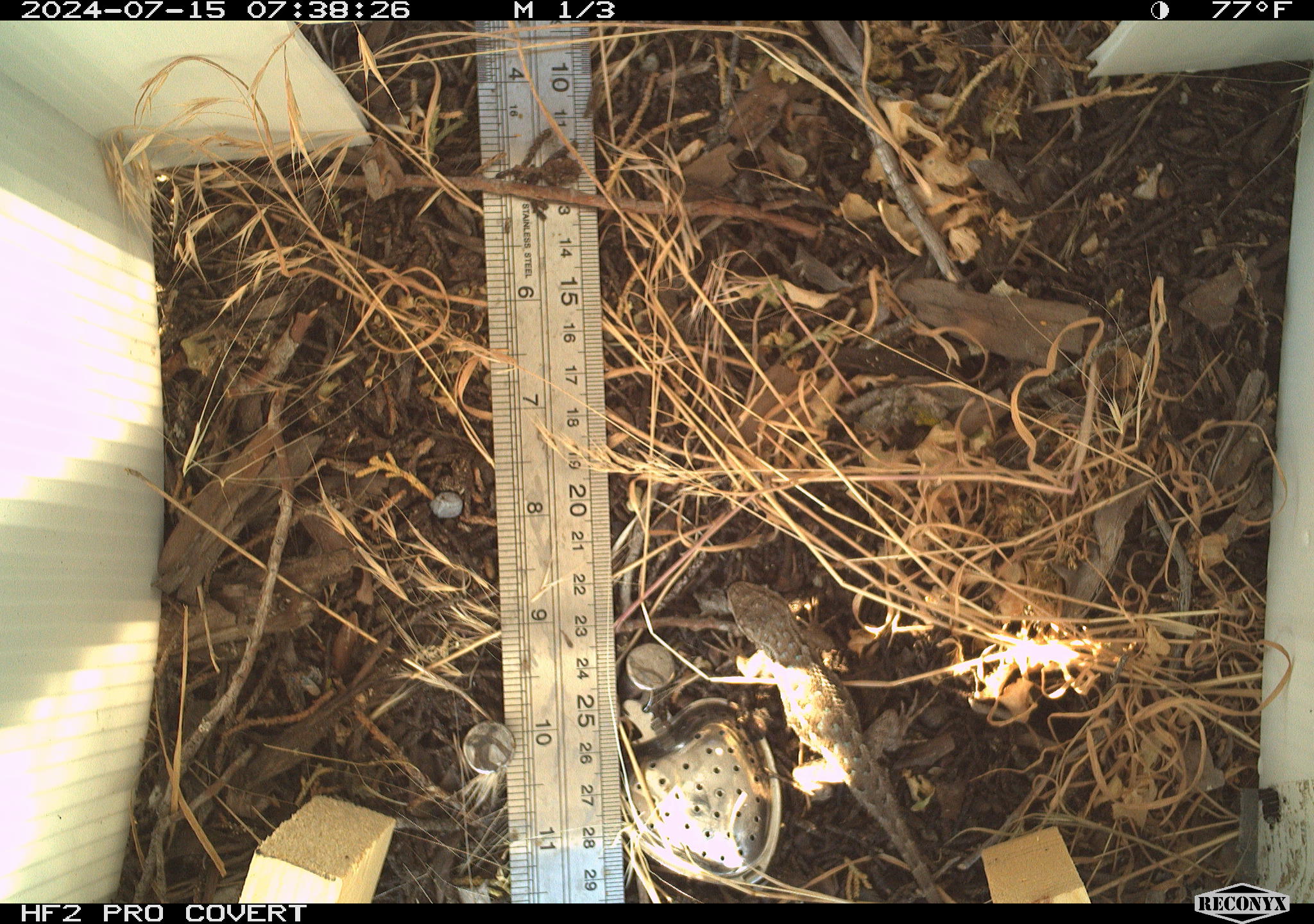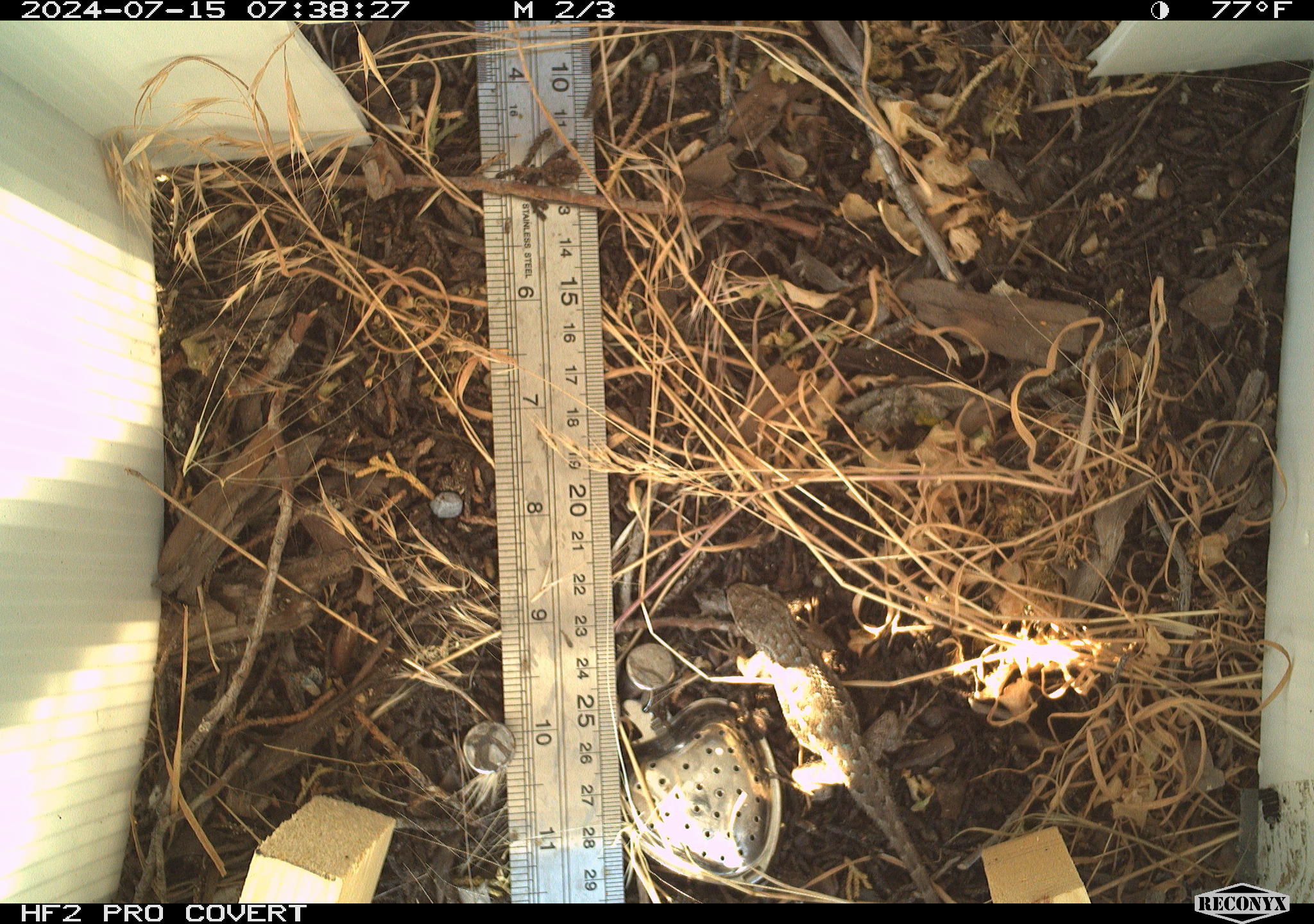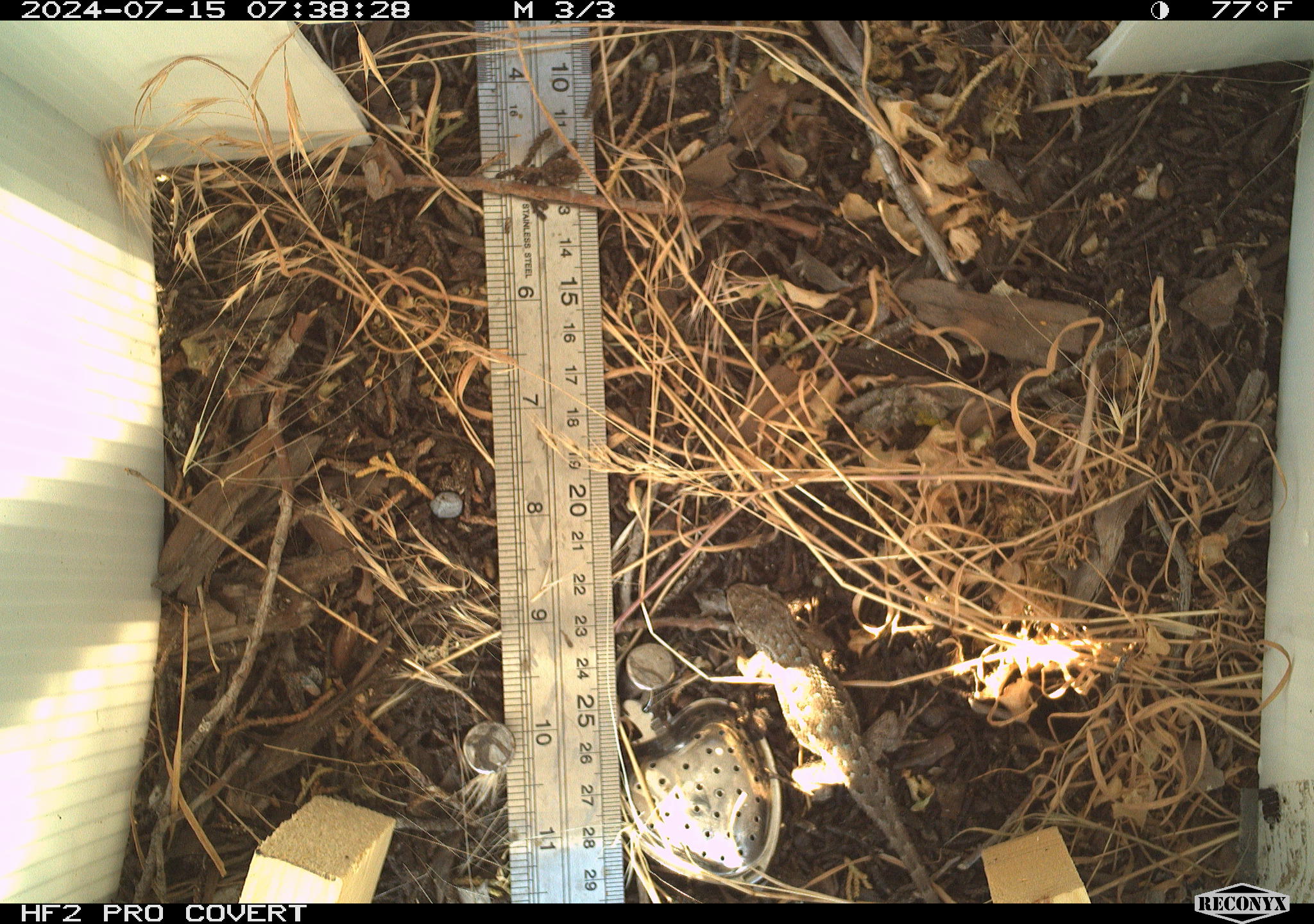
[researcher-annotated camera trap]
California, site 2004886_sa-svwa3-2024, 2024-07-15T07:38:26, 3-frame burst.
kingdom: Animalia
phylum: Chordata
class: Reptilia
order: Squamata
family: Phrynosomatidae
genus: Sceloporus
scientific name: Sceloporus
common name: spiny lizards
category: sceloporus species